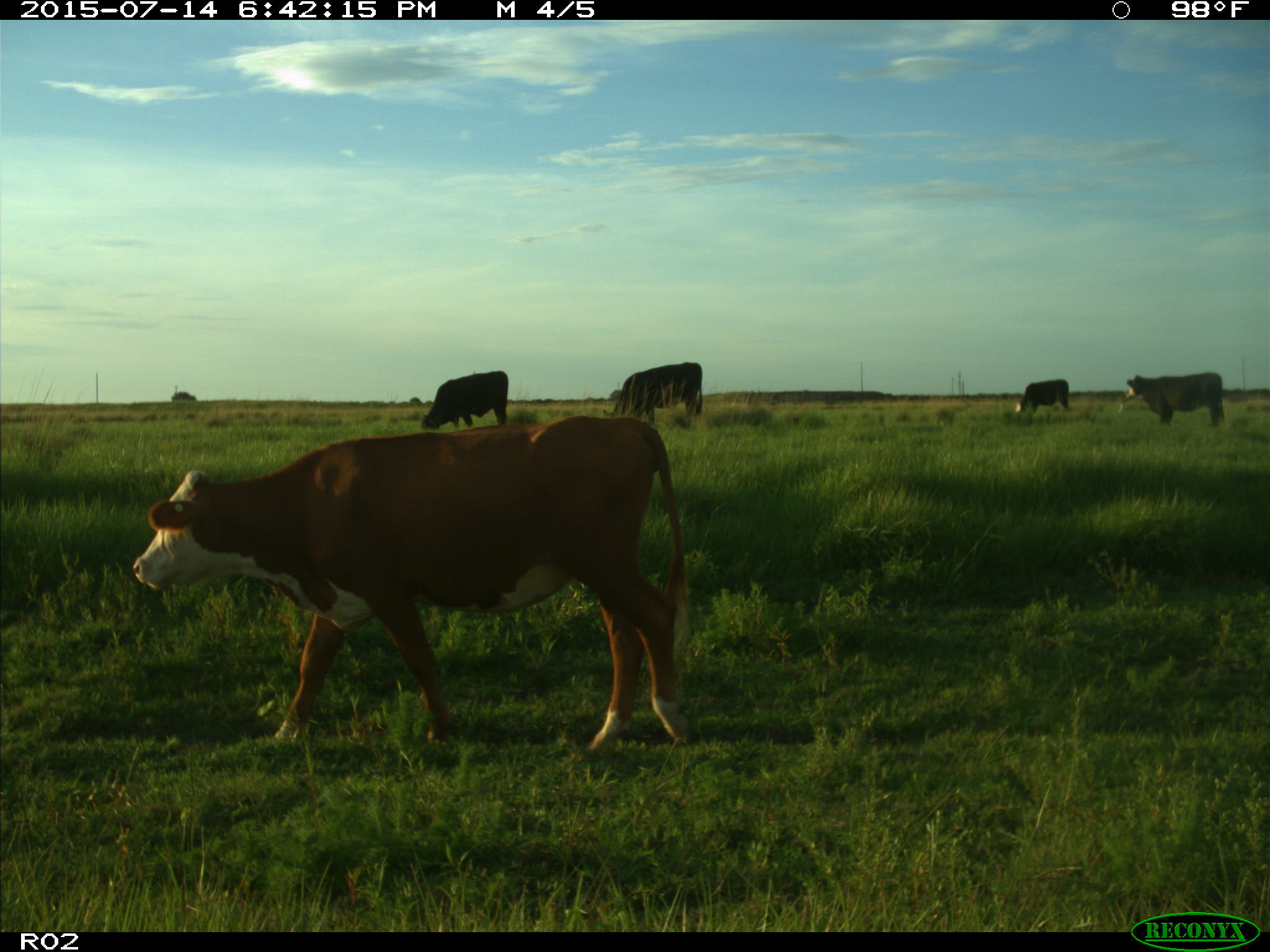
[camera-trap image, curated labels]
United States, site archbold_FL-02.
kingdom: Animalia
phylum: Chordata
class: Mammalia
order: Artiodactyla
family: Bovidae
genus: Bos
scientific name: Bos taurus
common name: domestic cow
Bos taurus (domestic cow).